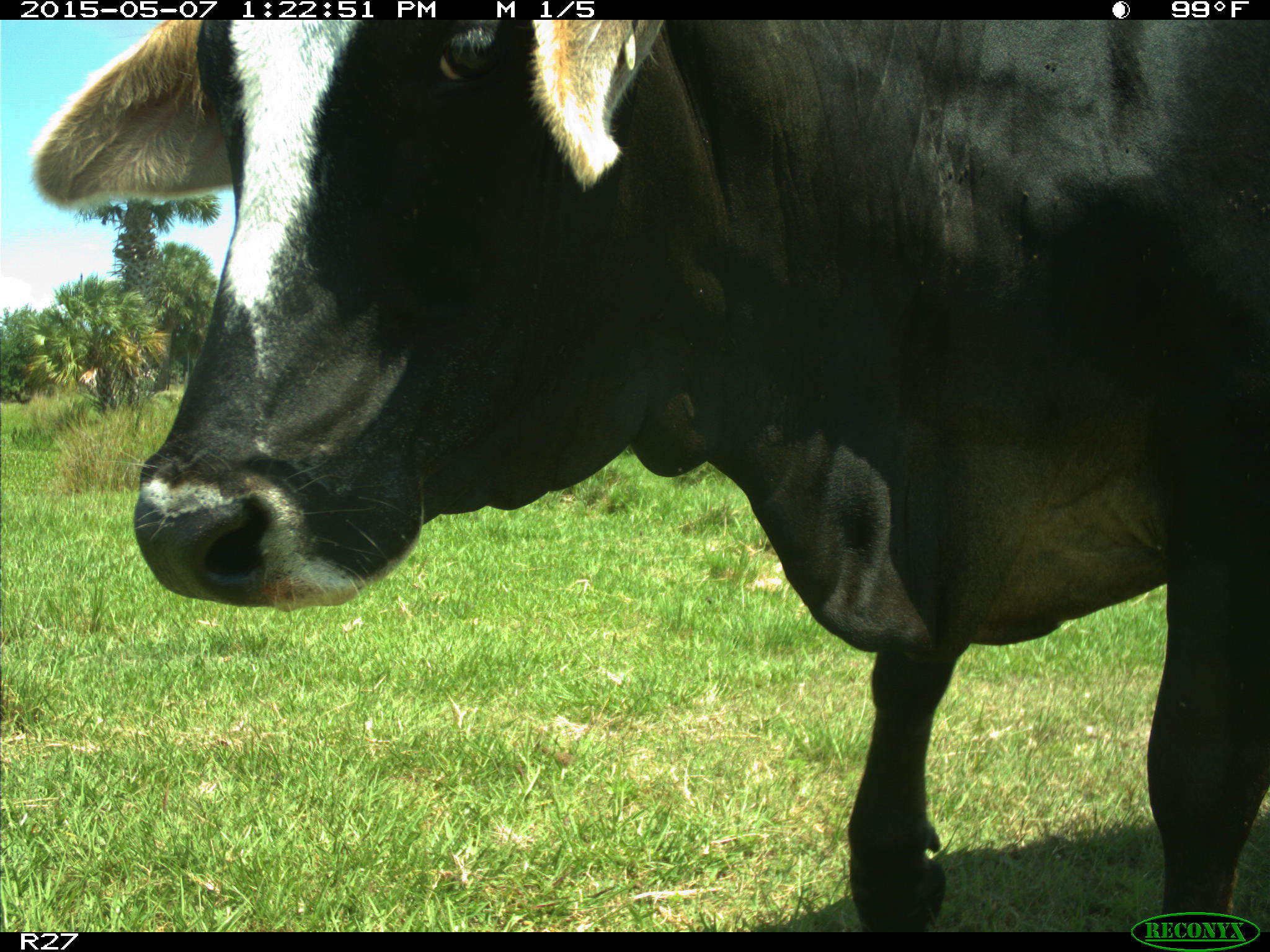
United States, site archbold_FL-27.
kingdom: Animalia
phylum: Chordata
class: Mammalia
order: Artiodactyla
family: Bovidae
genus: Bos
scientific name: Bos taurus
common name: domestic cow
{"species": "Bos taurus (domestic cow)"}